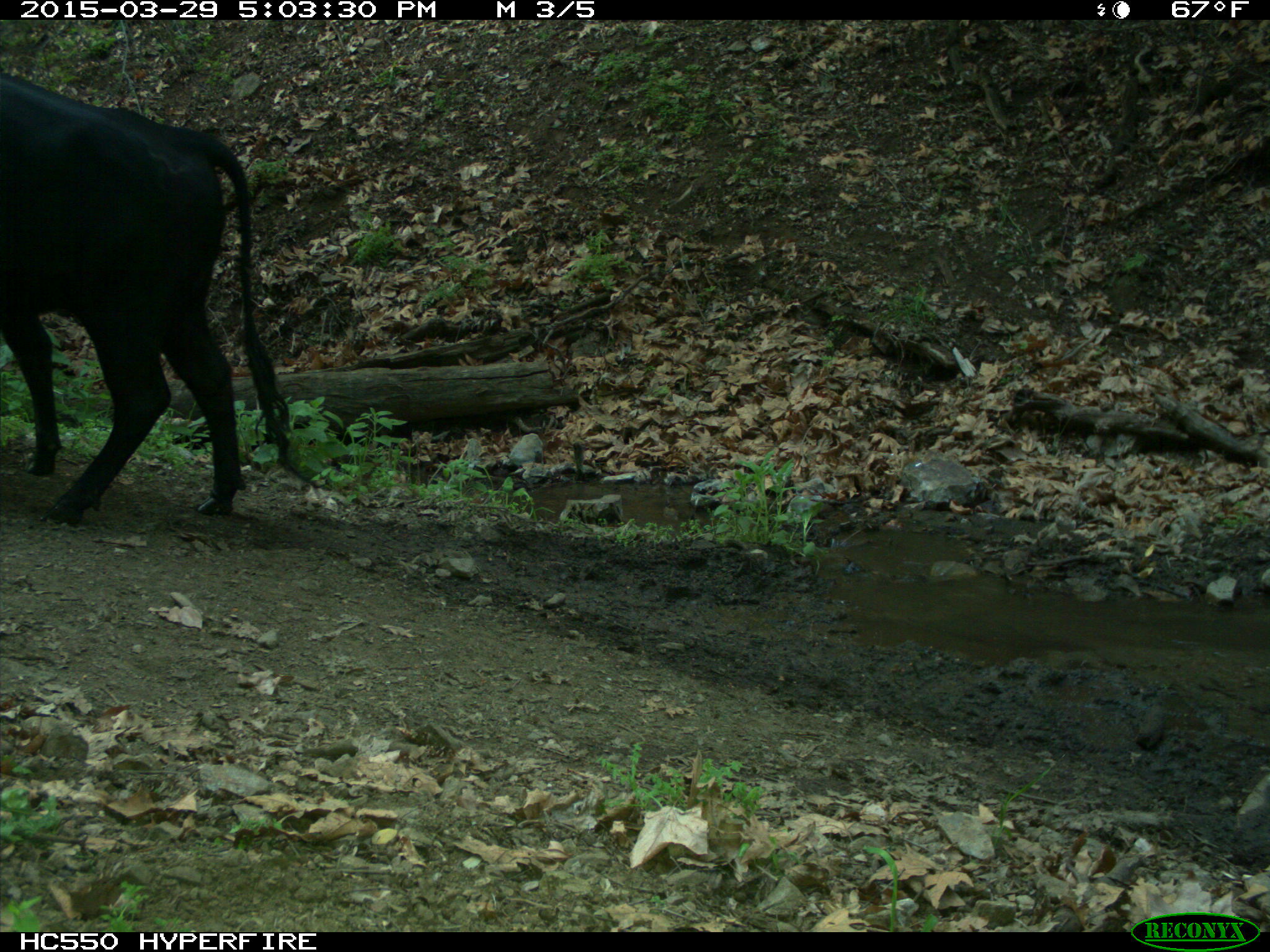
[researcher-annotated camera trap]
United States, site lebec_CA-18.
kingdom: Animalia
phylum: Chordata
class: Mammalia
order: Artiodactyla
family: Bovidae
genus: Bos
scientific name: Bos taurus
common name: domestic cow